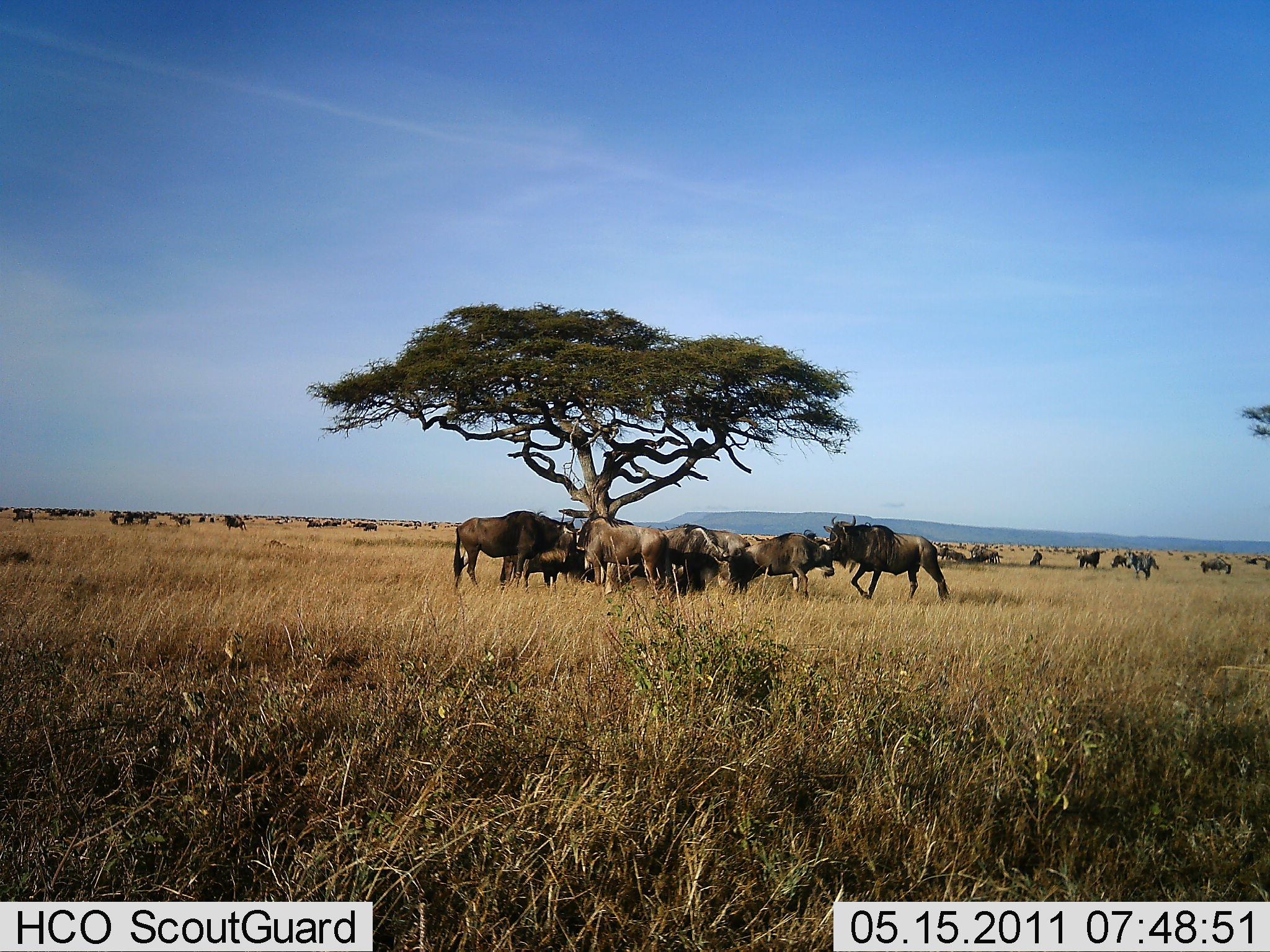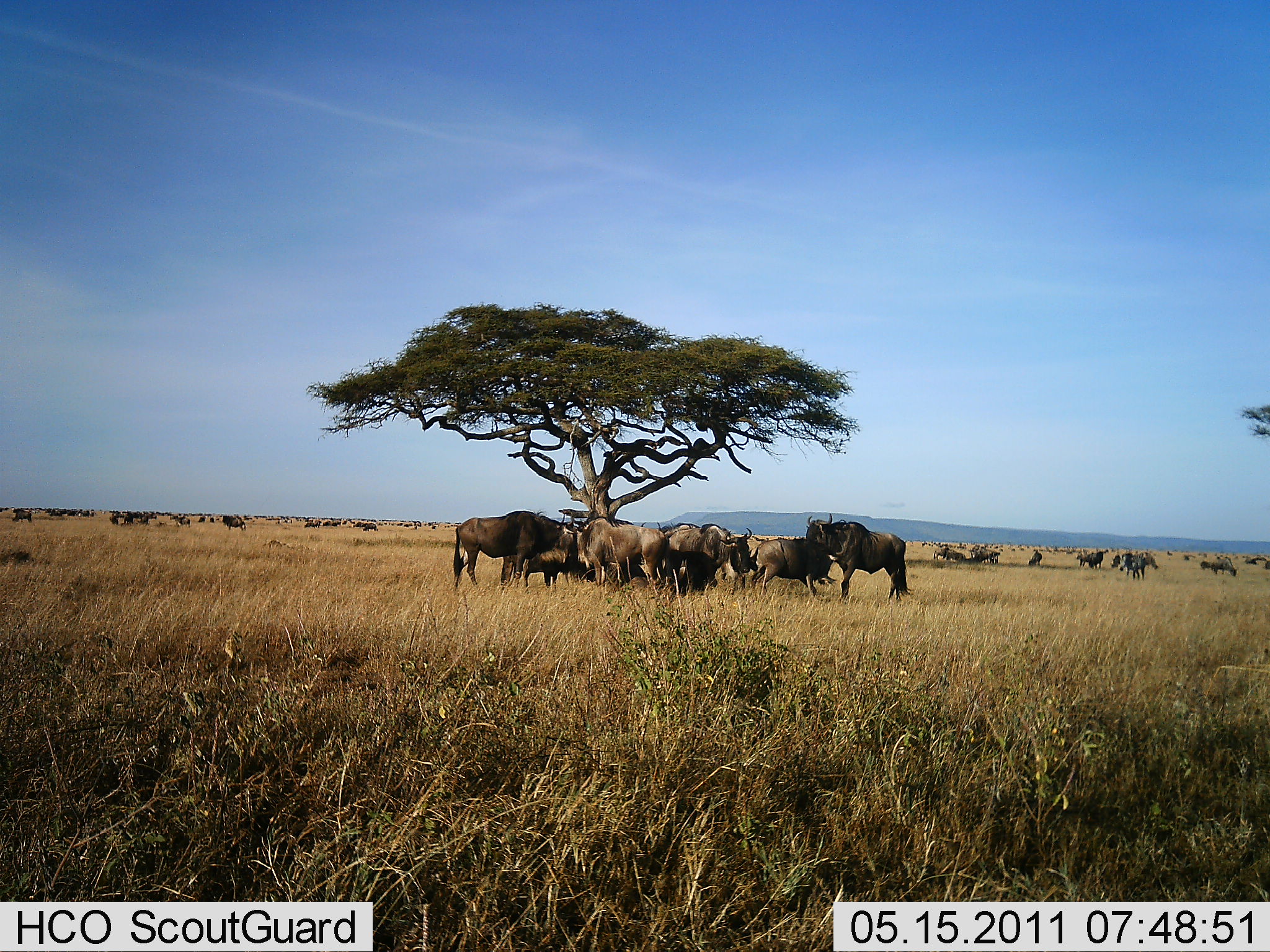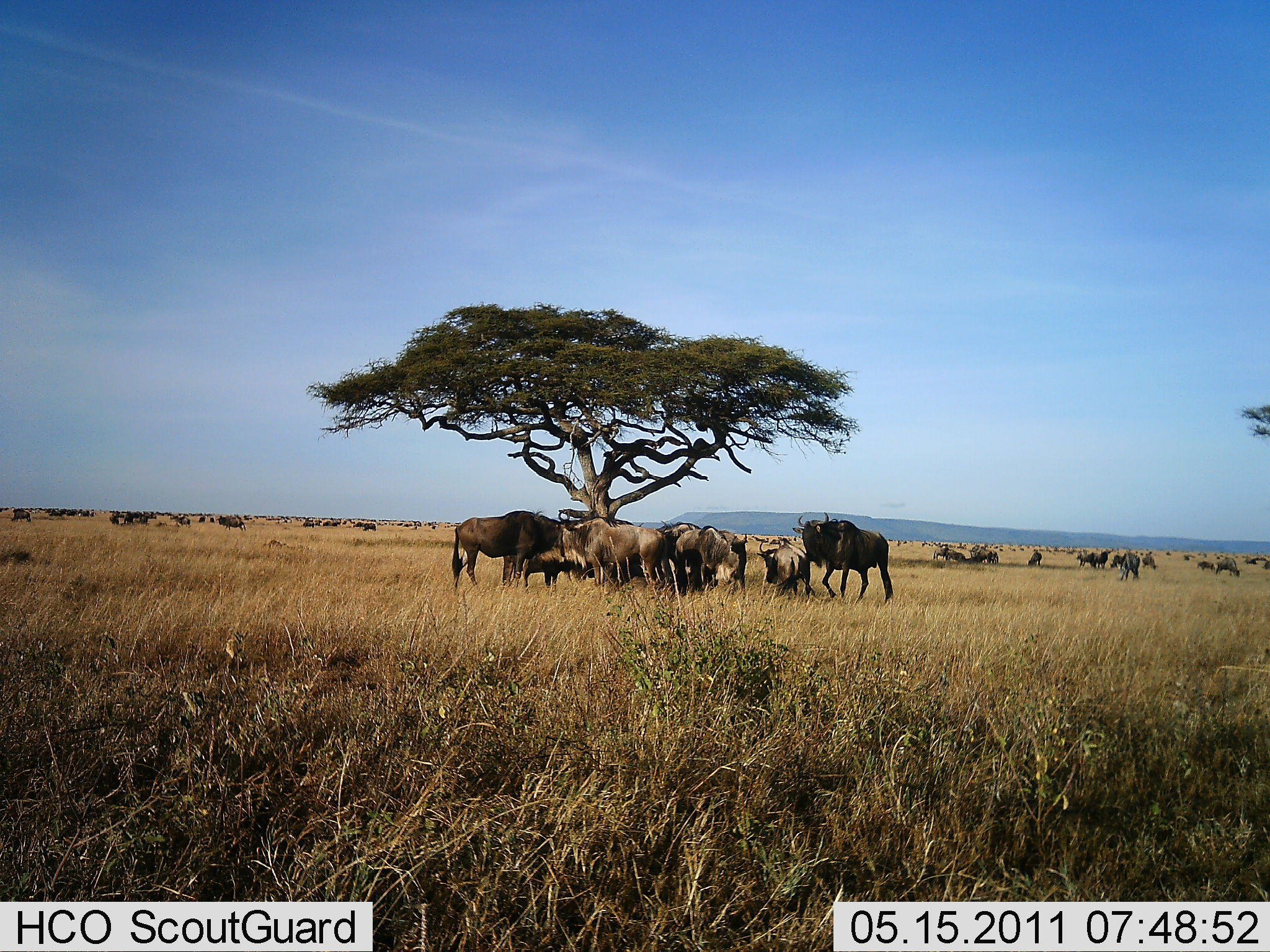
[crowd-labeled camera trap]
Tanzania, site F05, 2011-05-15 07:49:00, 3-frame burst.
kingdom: Animalia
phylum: Chordata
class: Mammalia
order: Artiodactyla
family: Bovidae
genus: Connochaetes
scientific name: Connochaetes taurinus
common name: blue wildebeest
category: wildebeest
Wildebeest (blue wildebeest) (Connochaetes taurinus), count 11-50. Behavior (volunteer vote fractions): standing 67%, resting 42%, moving 25%, interacting 25%. Young present (vote fraction): 0%. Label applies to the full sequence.